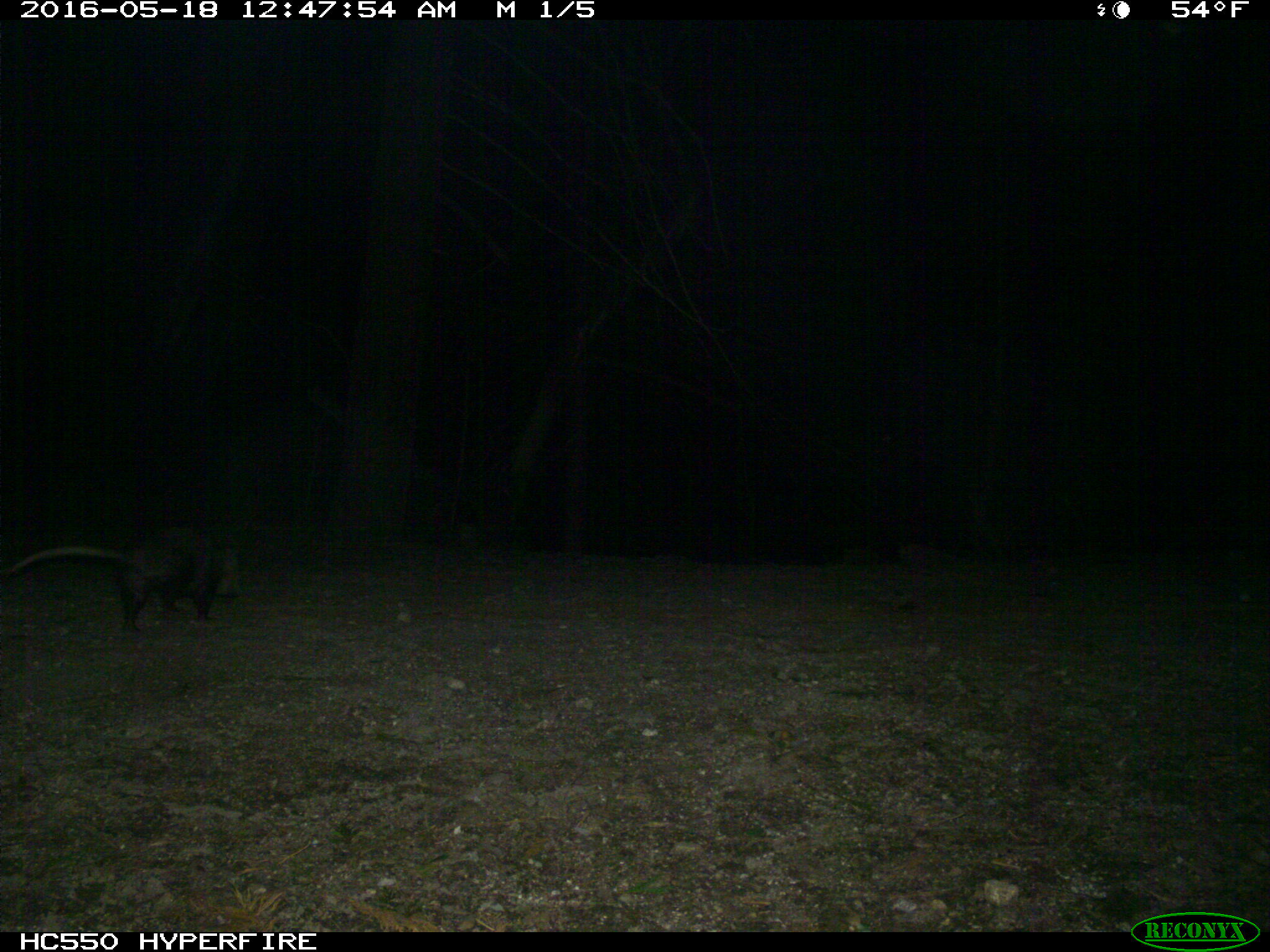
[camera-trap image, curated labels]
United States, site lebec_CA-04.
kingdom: Animalia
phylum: Chordata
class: Mammalia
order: Didelphimorphia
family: Didelphidae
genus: Didelphis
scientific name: Didelphis virginiana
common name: virginia opossum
Didelphis virginiana (virginia opossum).